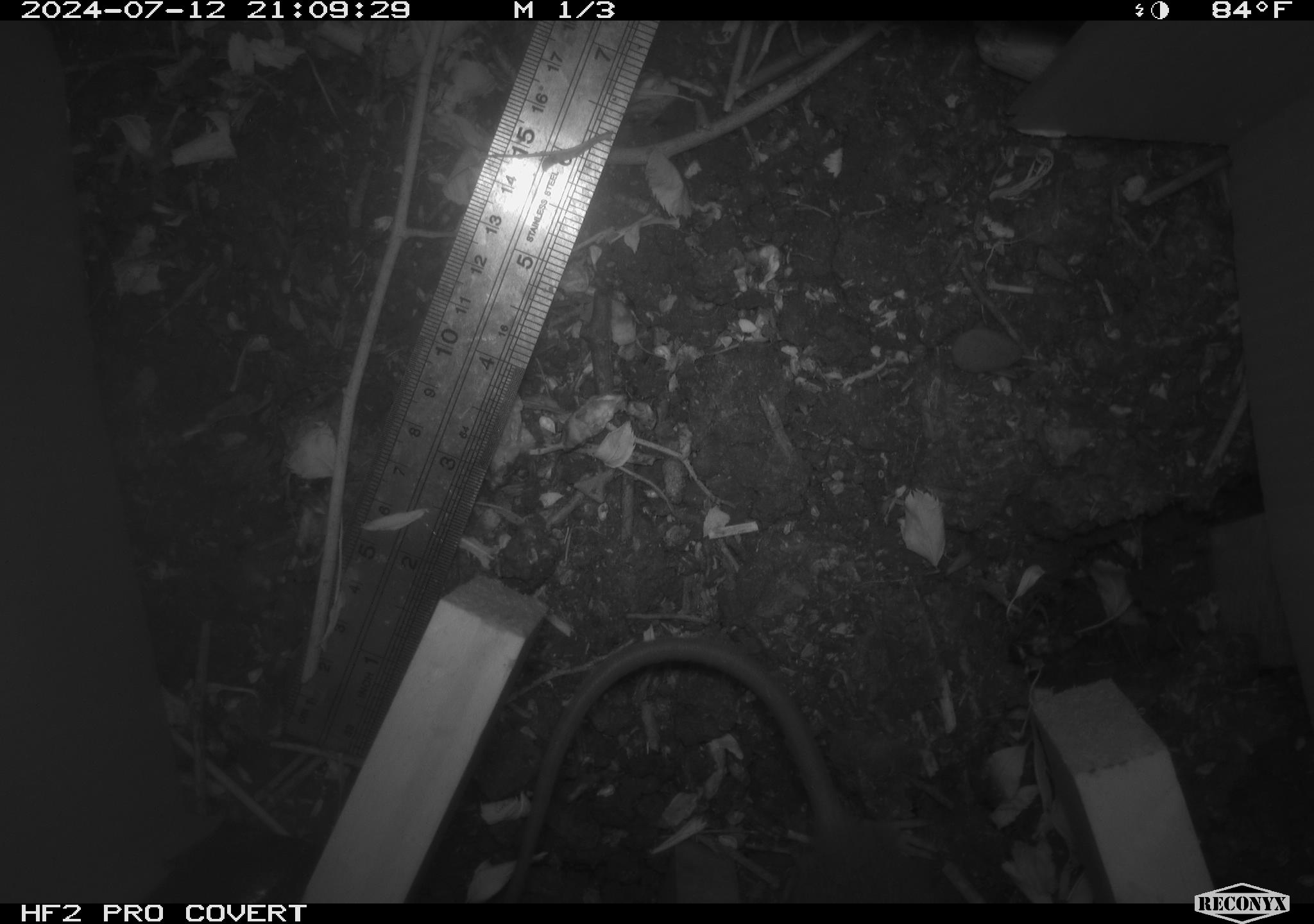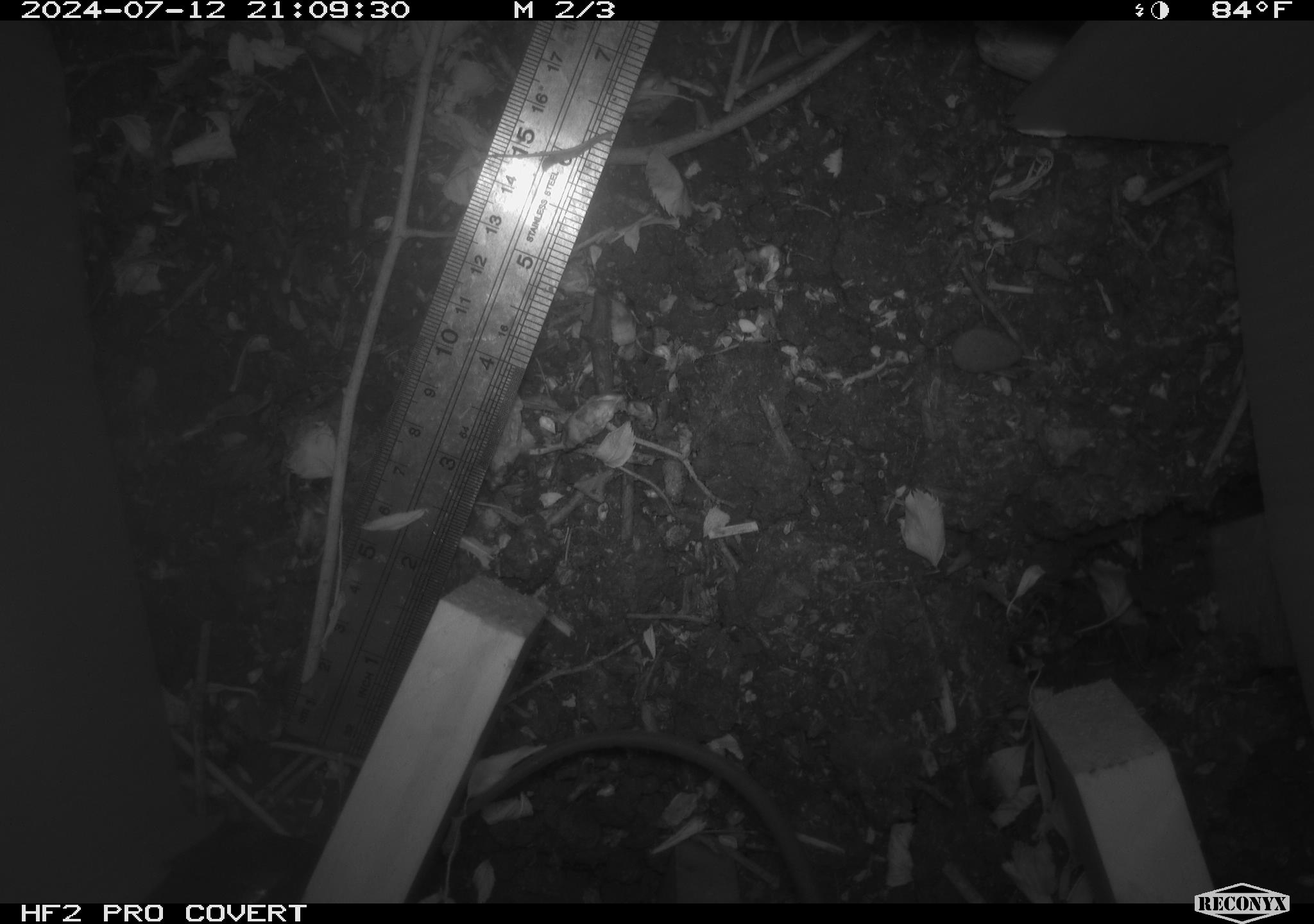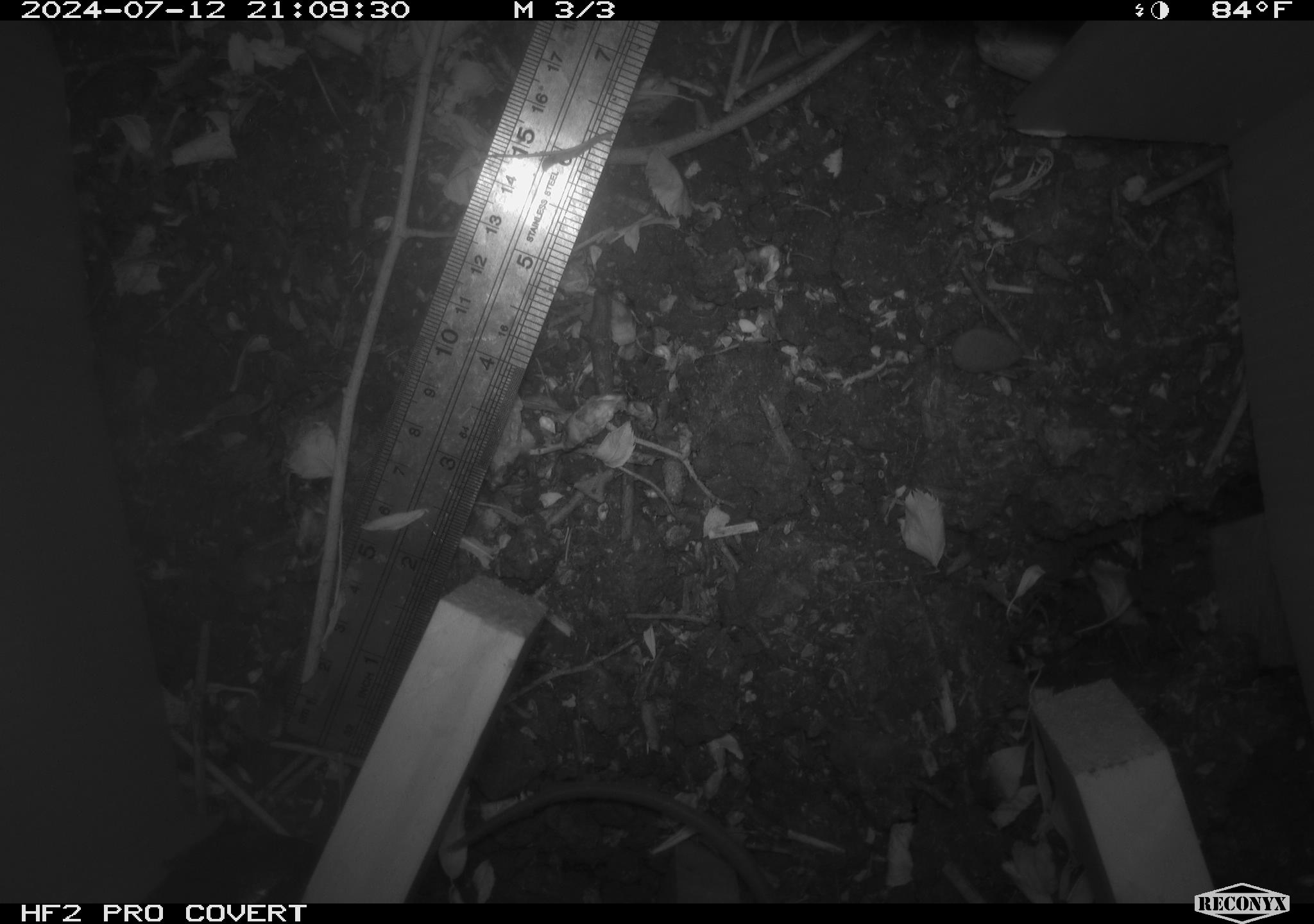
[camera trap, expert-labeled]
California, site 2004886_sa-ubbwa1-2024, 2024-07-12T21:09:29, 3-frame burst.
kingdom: Animalia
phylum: Chordata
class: Mammalia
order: Rodentia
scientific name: Rodentia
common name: woodrat or rat or mouse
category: woodrat or rat or mouse species